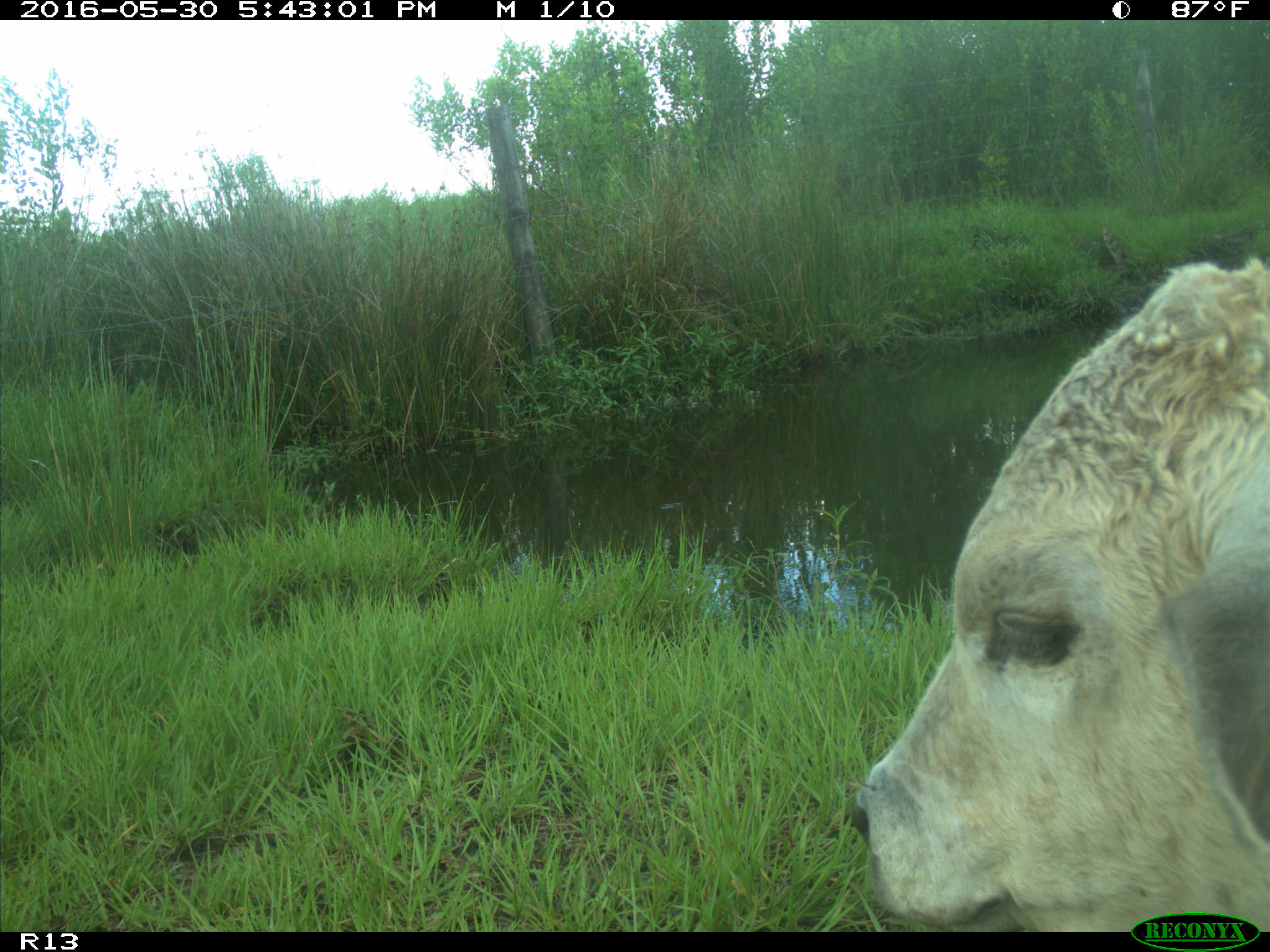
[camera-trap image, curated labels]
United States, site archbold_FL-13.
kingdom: Animalia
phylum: Chordata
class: Mammalia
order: Artiodactyla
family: Bovidae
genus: Bos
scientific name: Bos taurus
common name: domestic cow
Bos taurus (domestic cow).